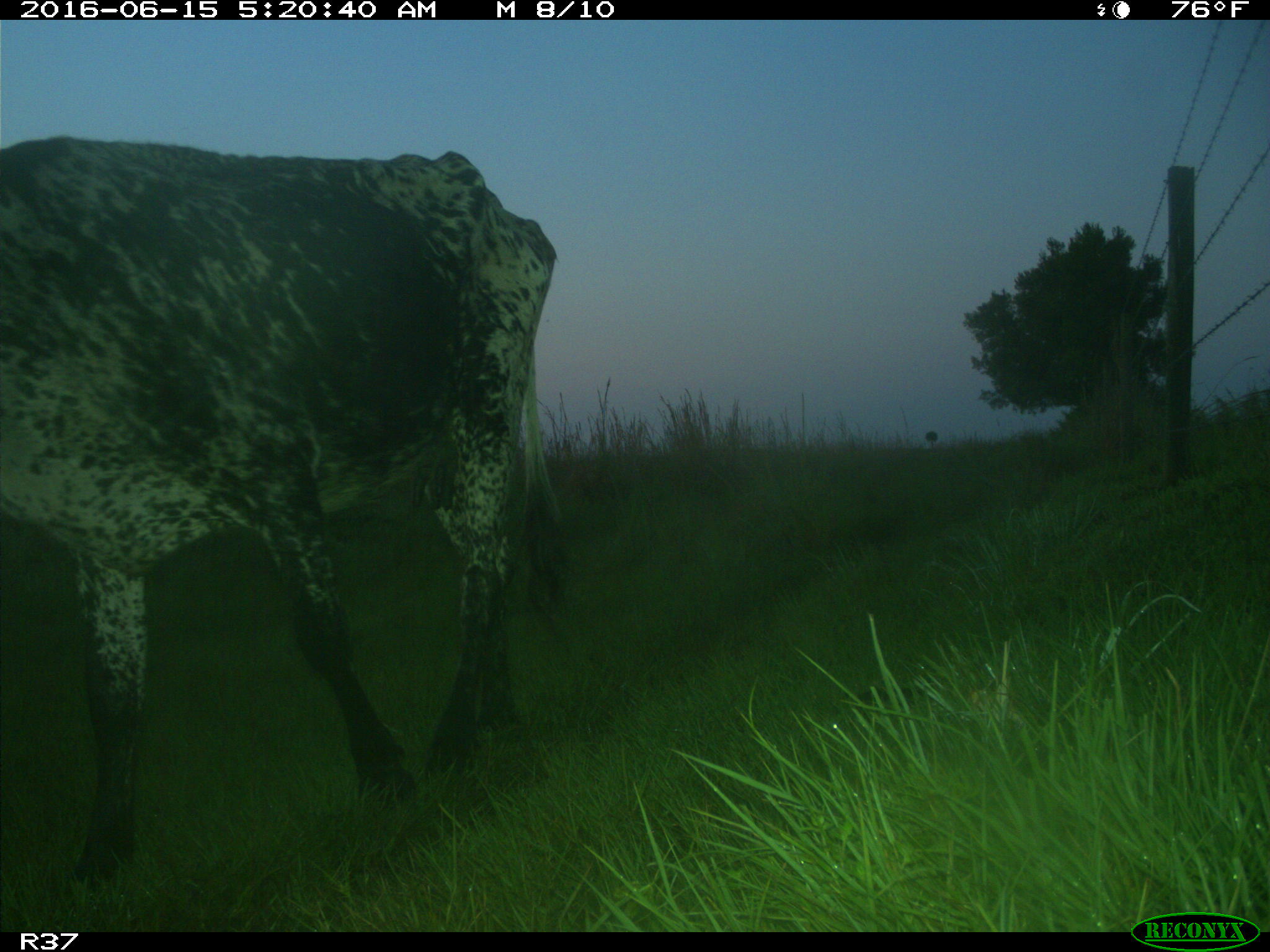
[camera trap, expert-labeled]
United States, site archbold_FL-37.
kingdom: Animalia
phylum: Chordata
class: Mammalia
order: Artiodactyla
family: Bovidae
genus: Bos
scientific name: Bos taurus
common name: domestic cow